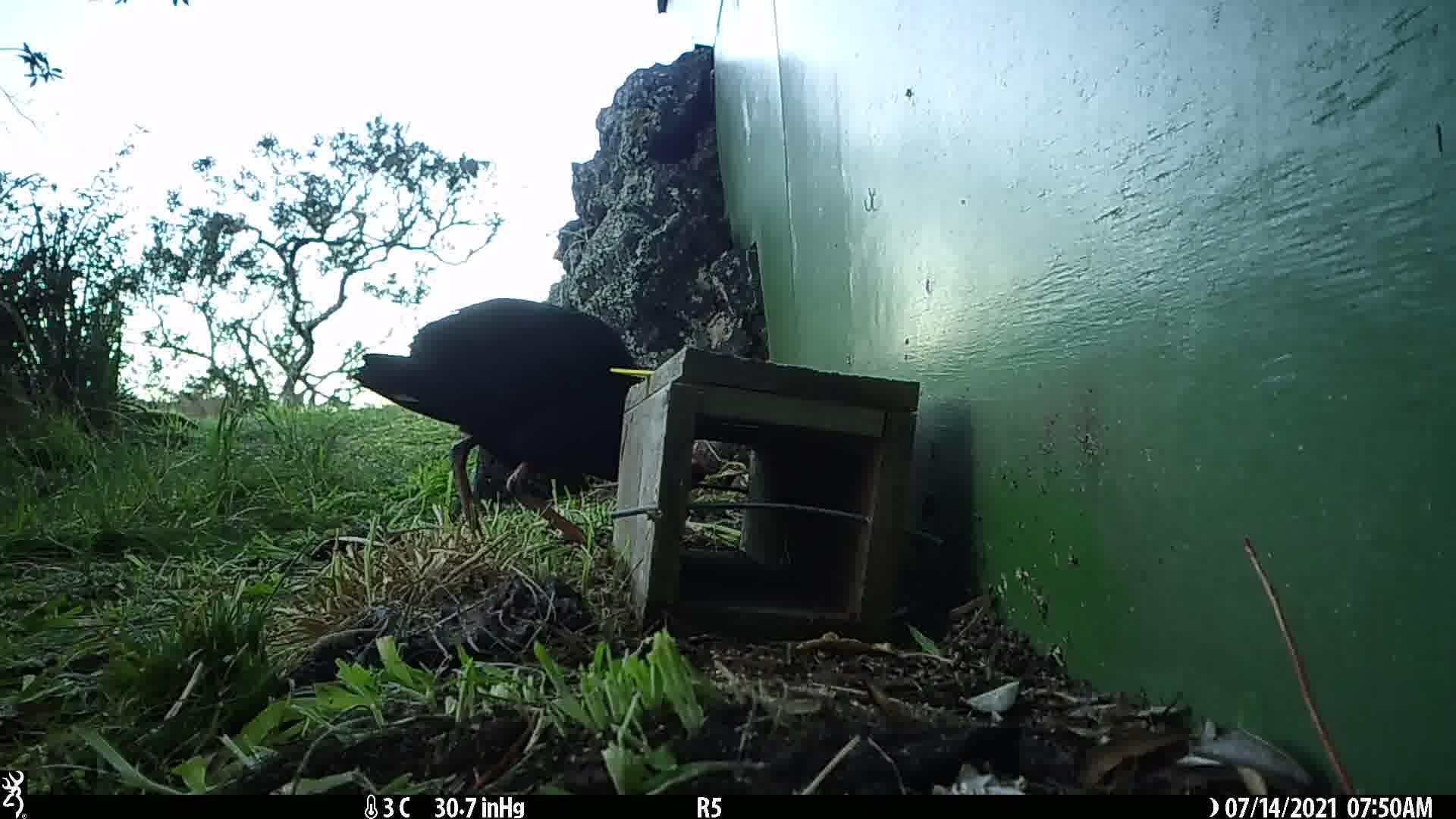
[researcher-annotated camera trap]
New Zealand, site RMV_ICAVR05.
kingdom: Animalia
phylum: Chordata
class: Aves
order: Gruiformes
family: Rallidae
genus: Porphyrio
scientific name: Porphyrio melanotus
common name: australasian swamphen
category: pukeko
Pukeko (australasian swamphen) (Porphyrio melanotus).